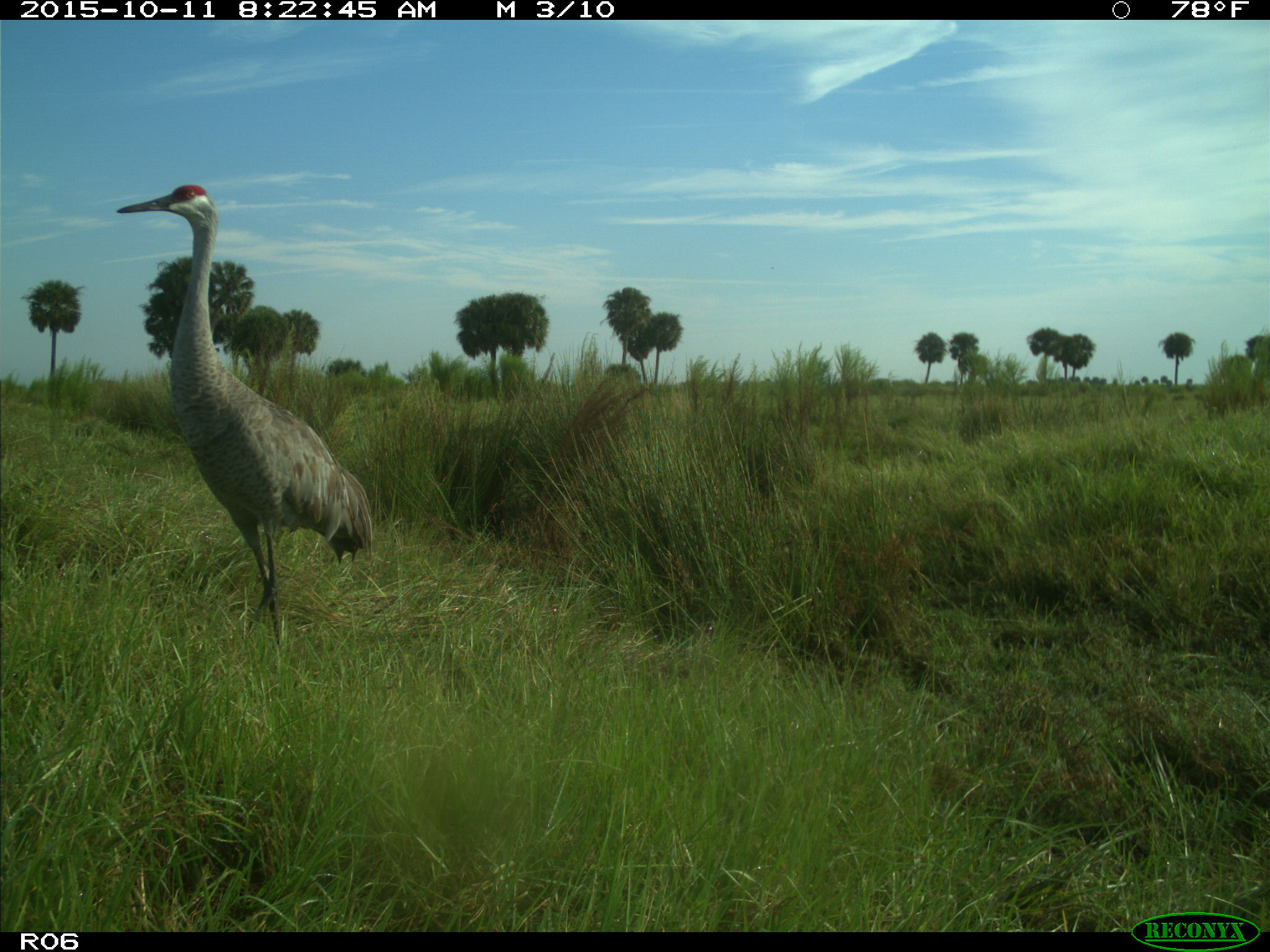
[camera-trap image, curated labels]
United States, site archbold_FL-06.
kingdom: Animalia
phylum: Chordata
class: Aves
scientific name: Aves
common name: birds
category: unidentified bird